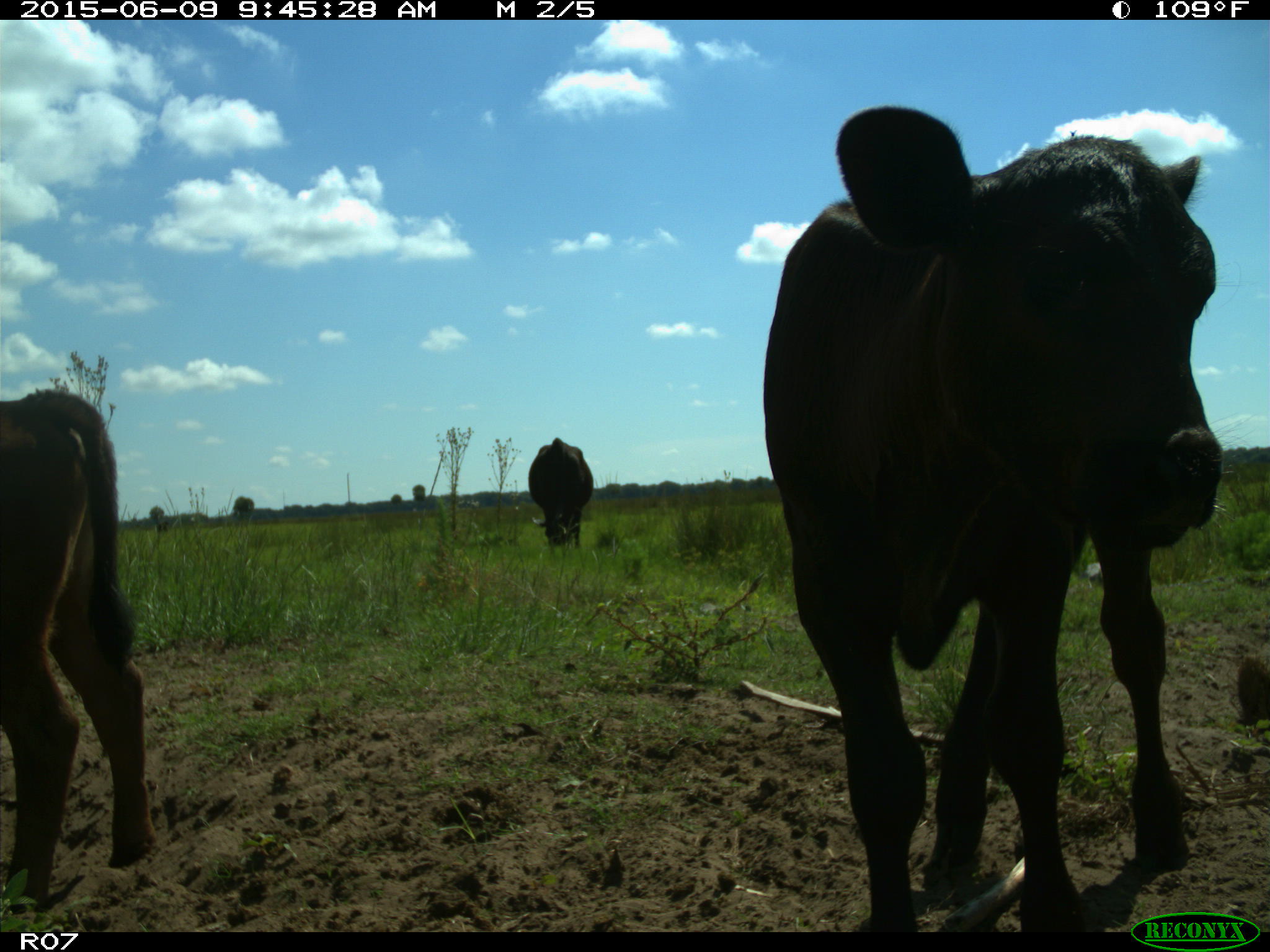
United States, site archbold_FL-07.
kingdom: Animalia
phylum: Chordata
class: Mammalia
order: Artiodactyla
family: Bovidae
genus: Bos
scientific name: Bos taurus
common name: domestic cow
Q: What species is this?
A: Bos taurus (domestic cow).